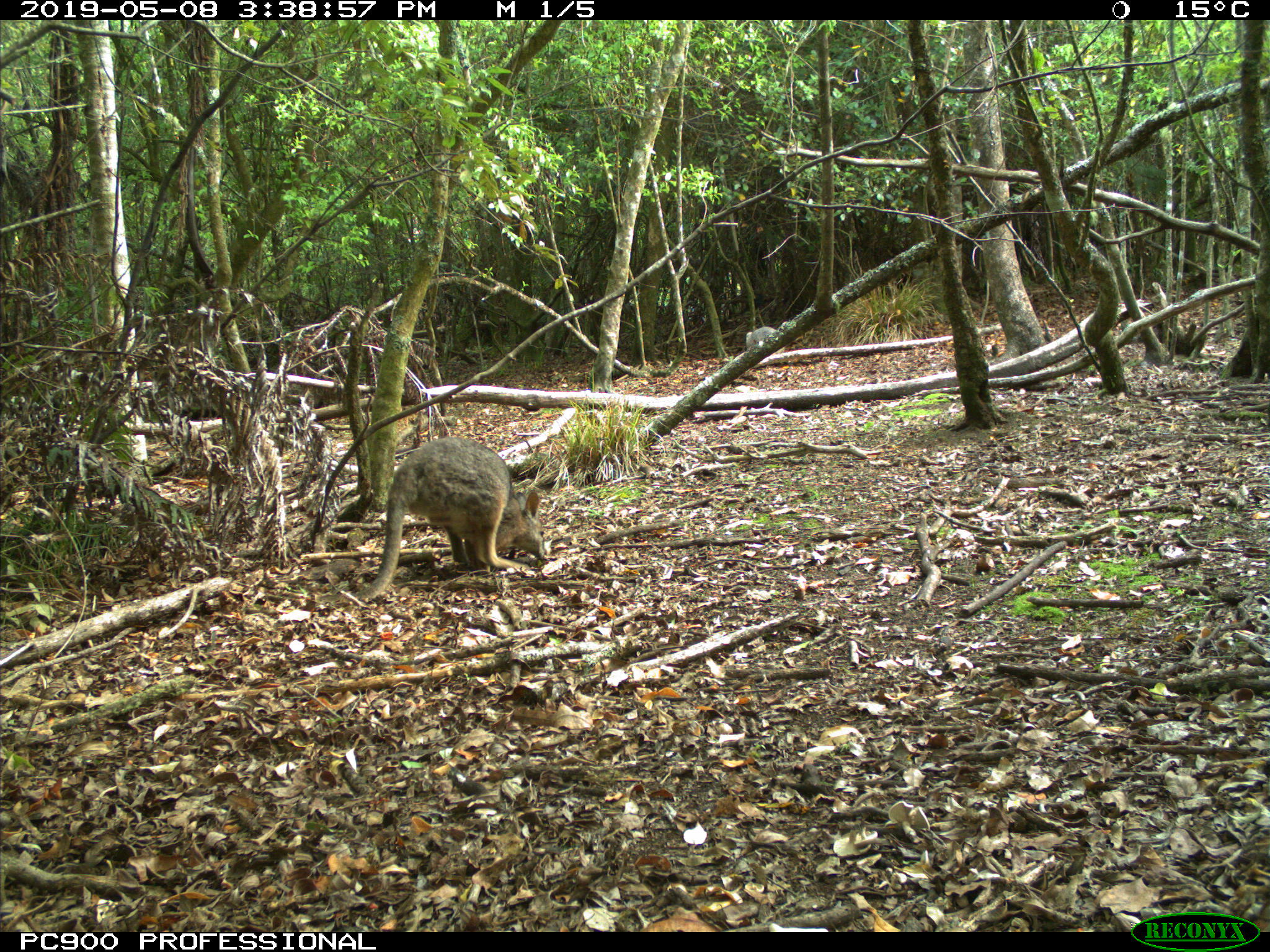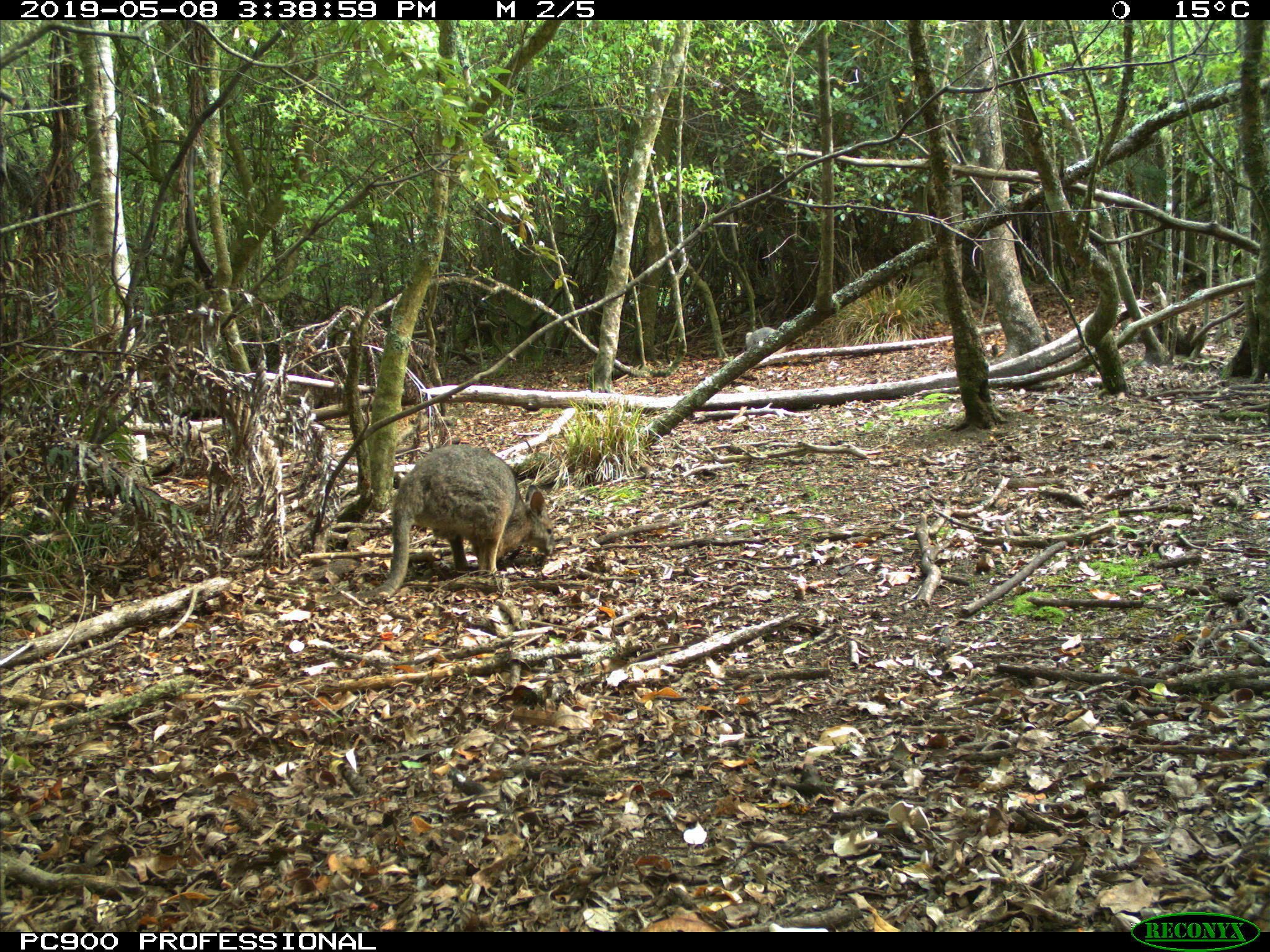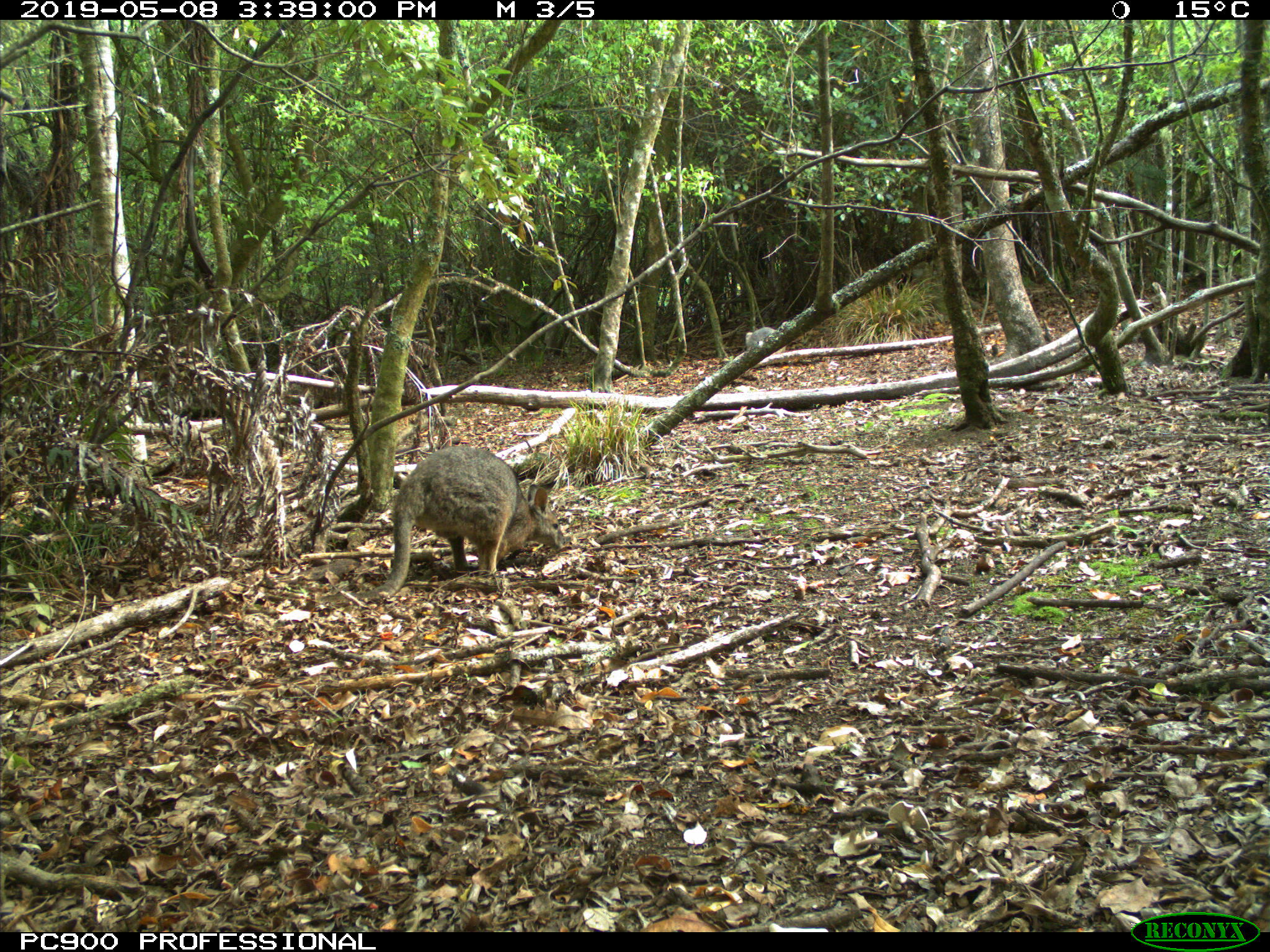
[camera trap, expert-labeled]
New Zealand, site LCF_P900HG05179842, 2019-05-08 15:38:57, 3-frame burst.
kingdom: Animalia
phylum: Chordata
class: Mammalia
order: Diprotodontia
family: Macropodidae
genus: Notamacropus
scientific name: Notamacropus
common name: wallaby